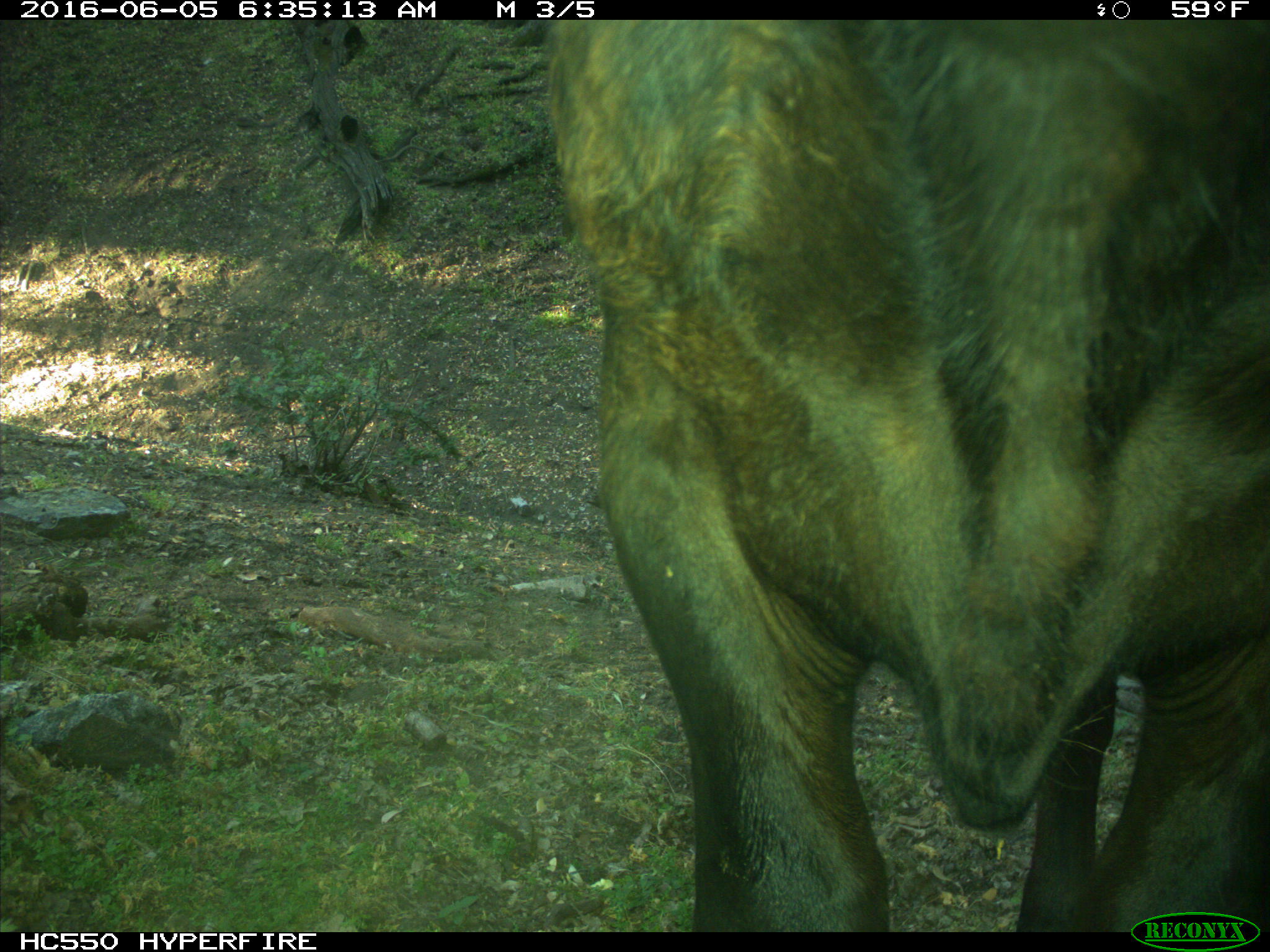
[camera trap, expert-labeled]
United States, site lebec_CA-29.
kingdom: Animalia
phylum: Chordata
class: Mammalia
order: Artiodactyla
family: Bovidae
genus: Bos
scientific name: Bos taurus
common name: domestic cow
Bos taurus (domestic cow).